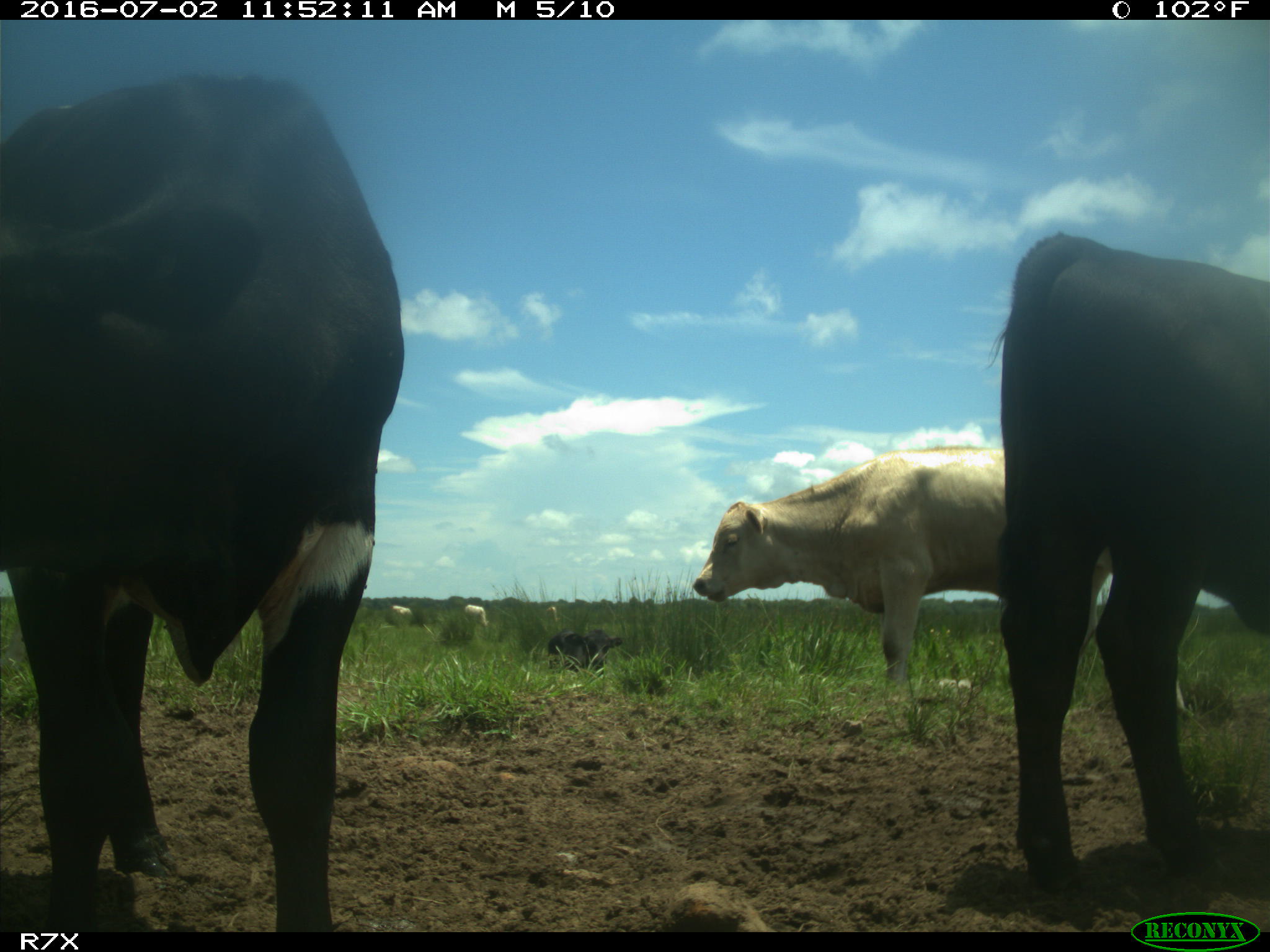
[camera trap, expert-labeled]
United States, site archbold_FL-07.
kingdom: Animalia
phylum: Chordata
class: Mammalia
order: Artiodactyla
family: Bovidae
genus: Bos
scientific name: Bos taurus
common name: domestic cow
Bos taurus (domestic cow).